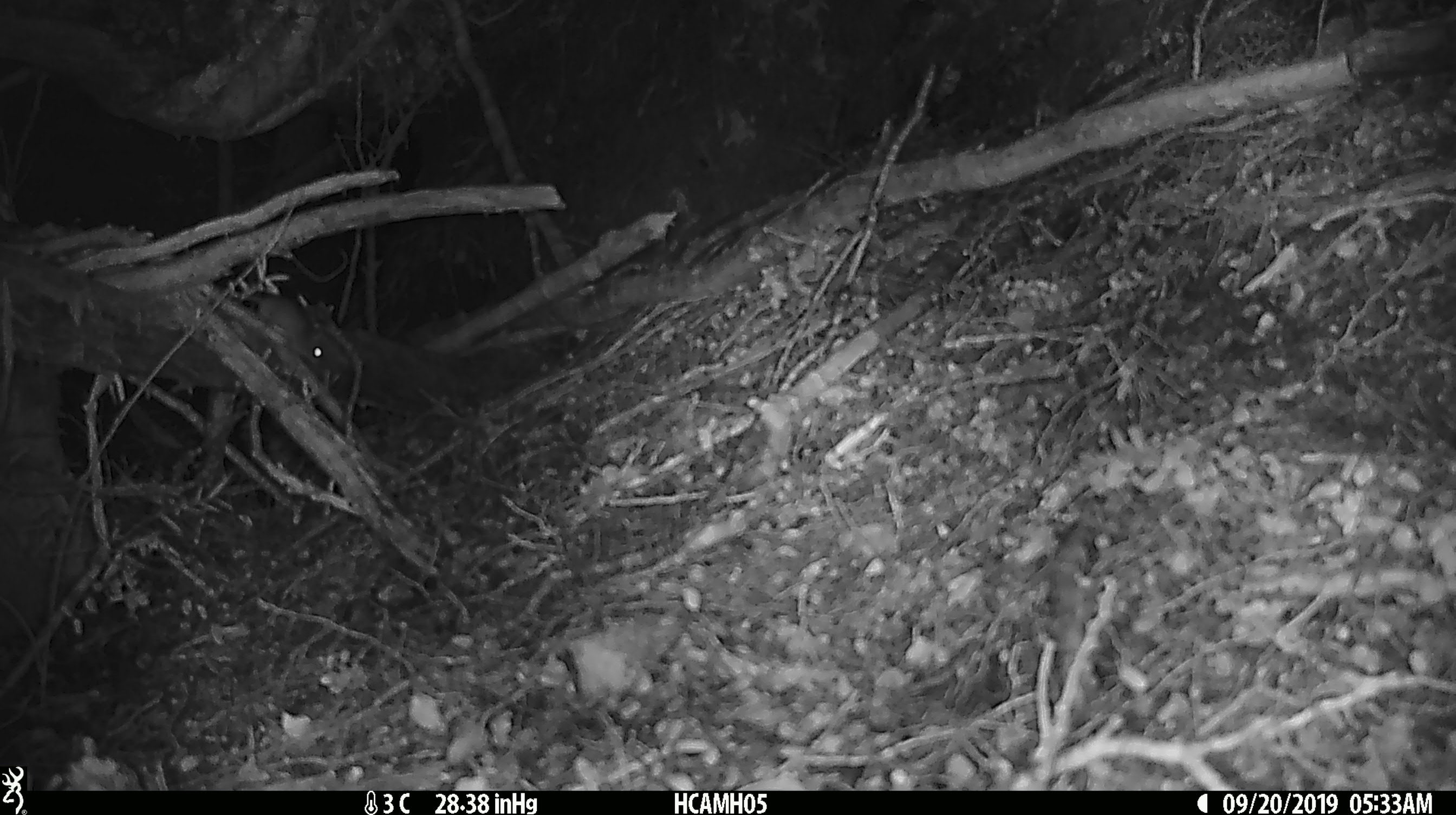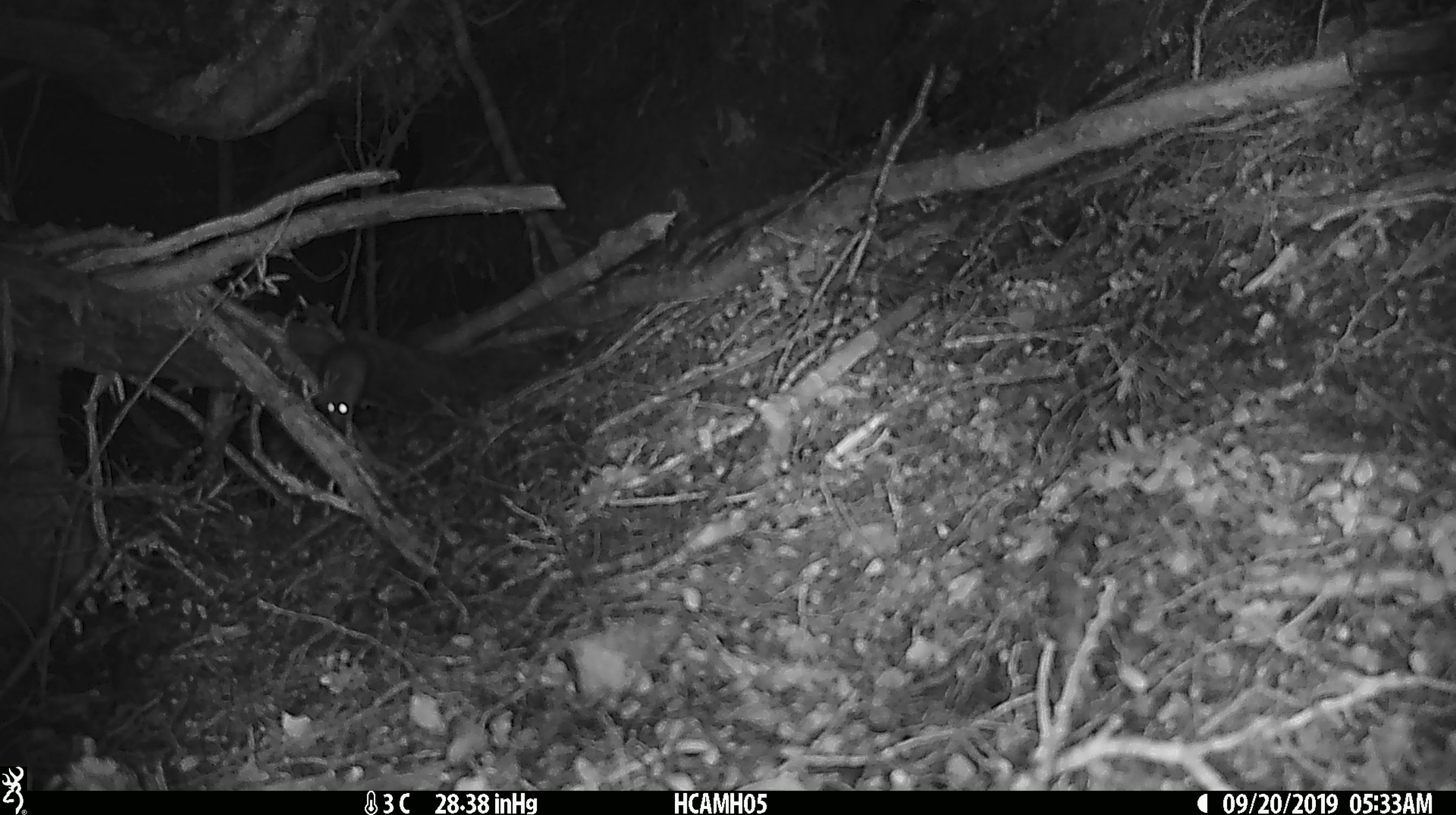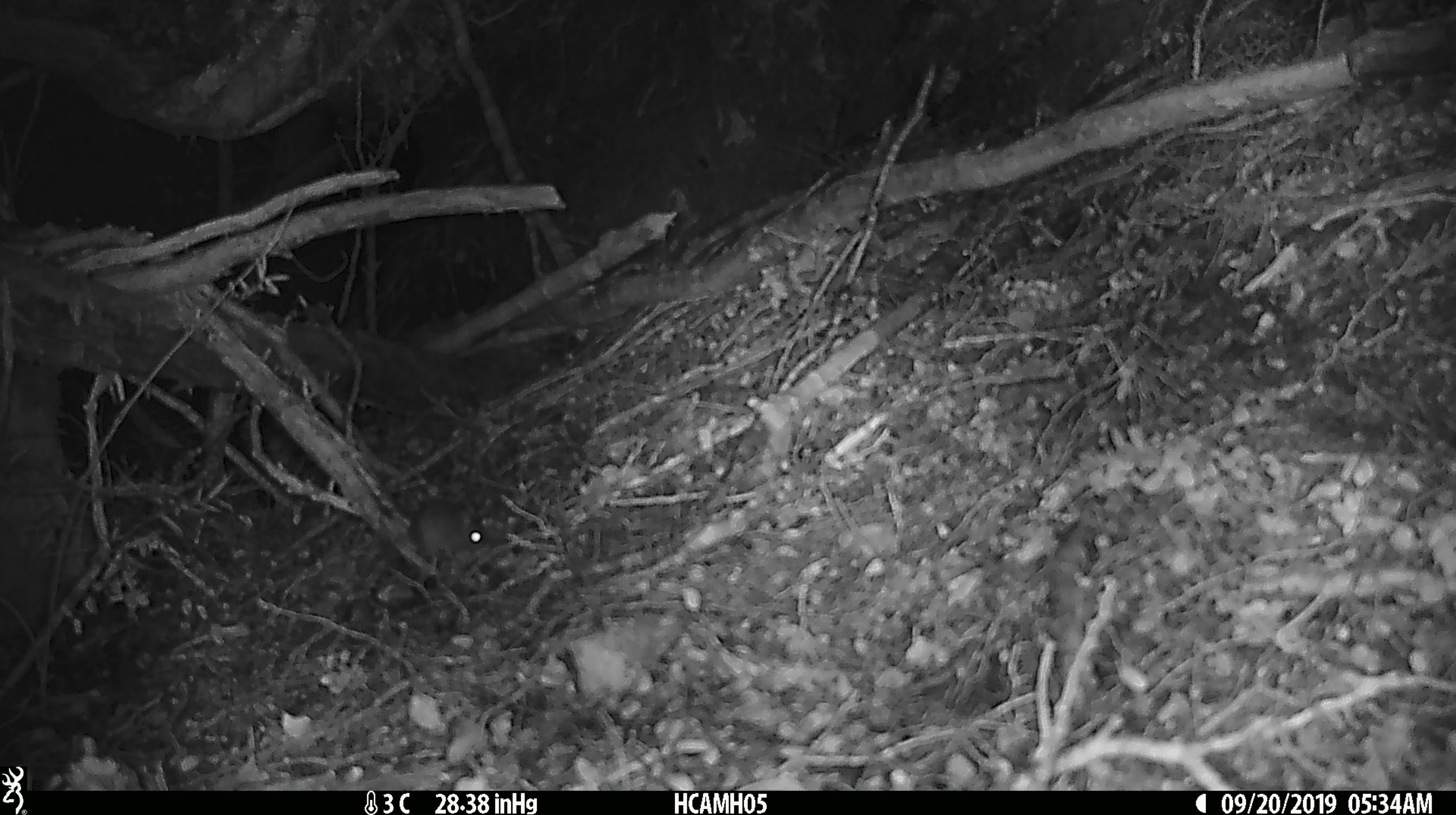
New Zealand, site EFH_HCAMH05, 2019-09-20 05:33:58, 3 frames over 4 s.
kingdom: Animalia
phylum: Chordata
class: Mammalia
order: Rodentia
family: Muridae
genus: Mus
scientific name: Mus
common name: mouse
Mouse (Mus).